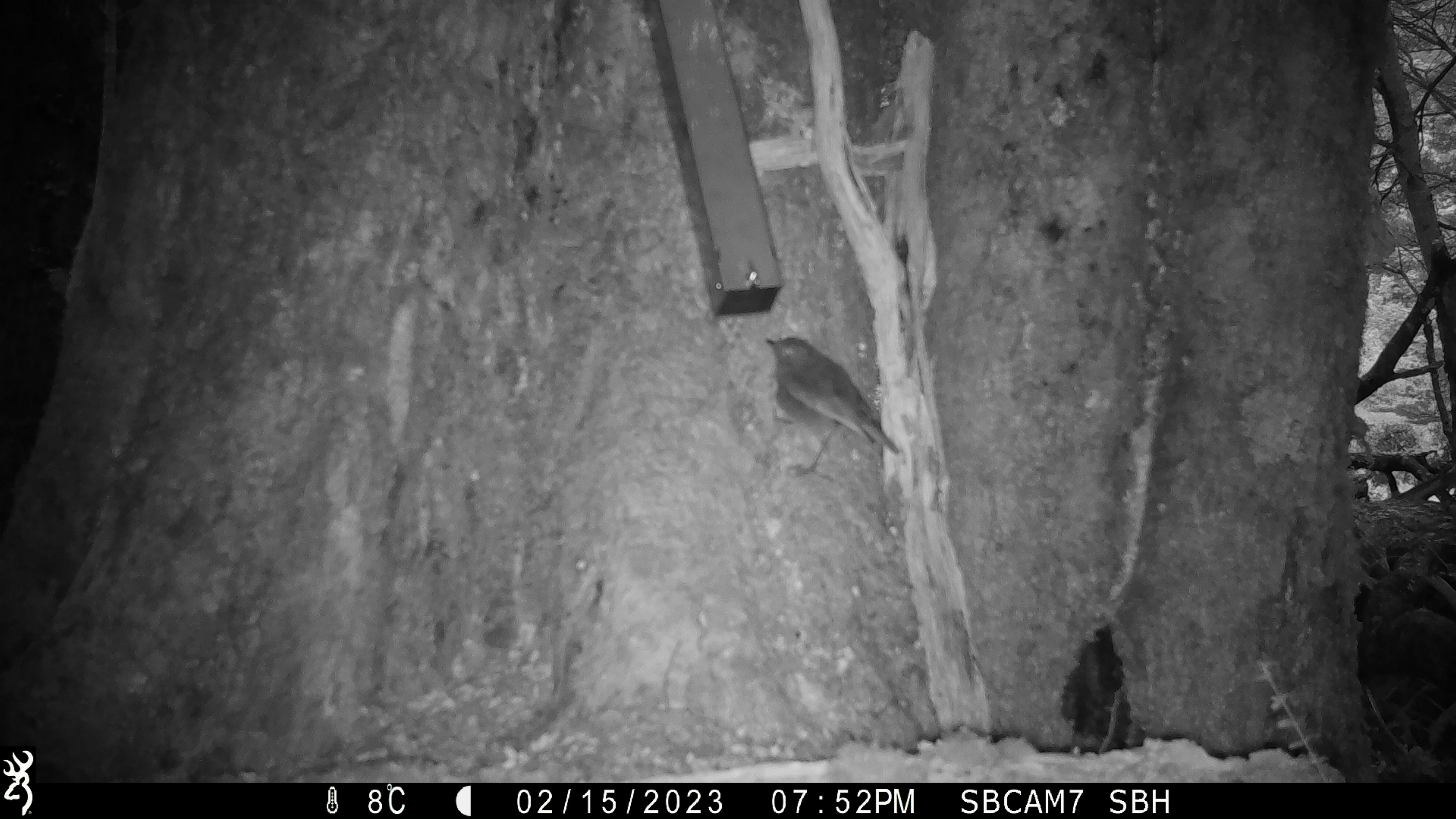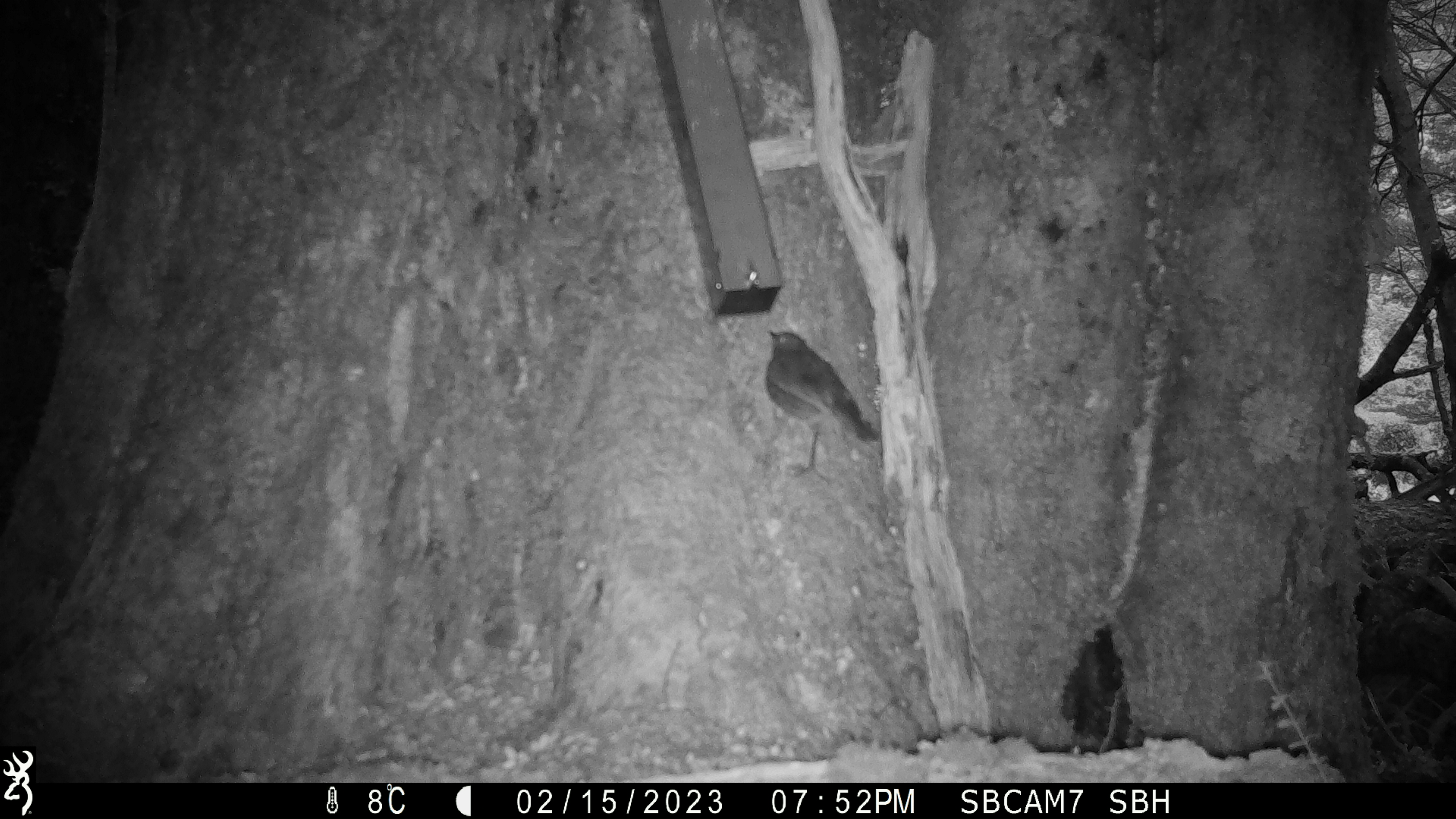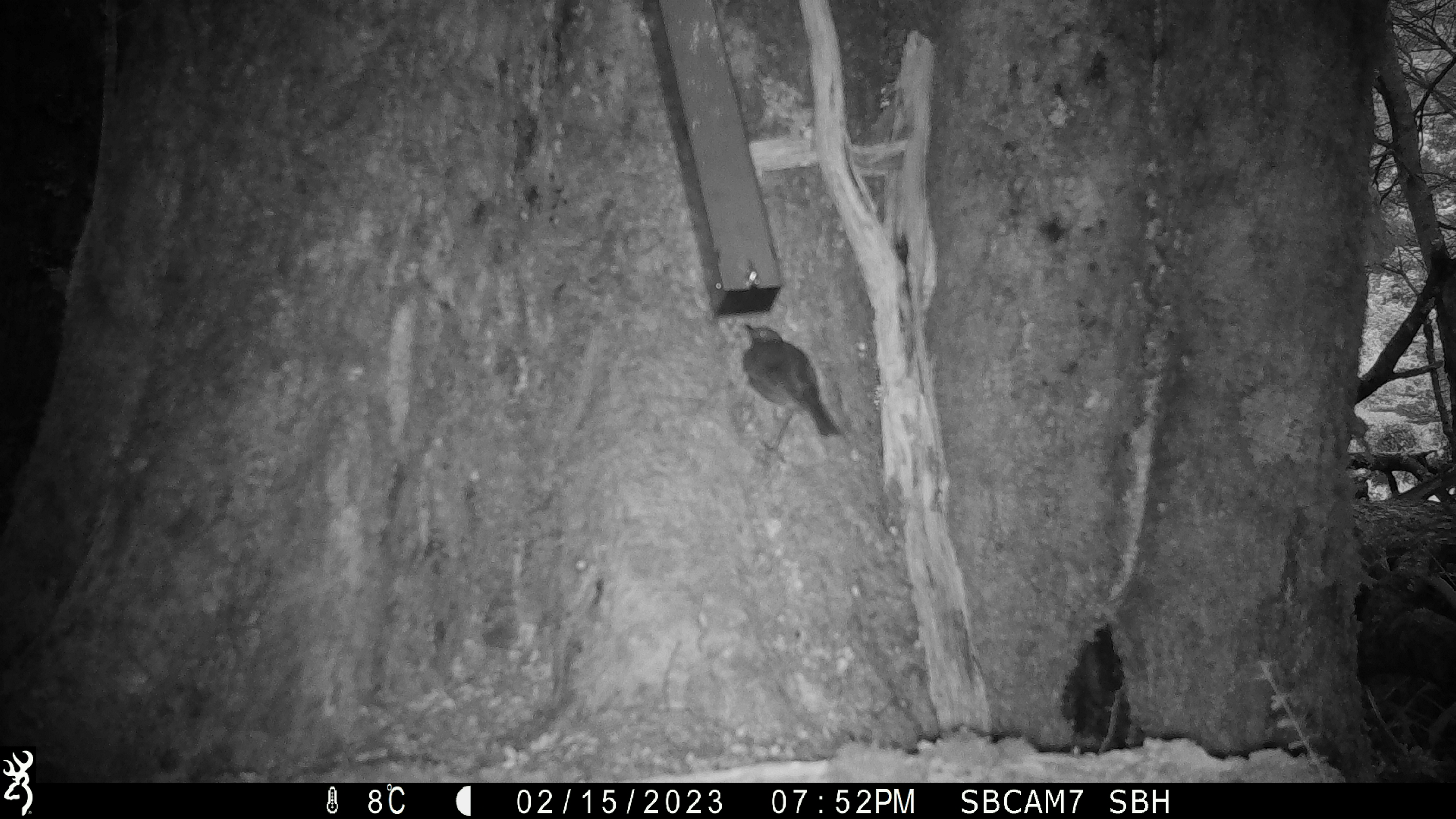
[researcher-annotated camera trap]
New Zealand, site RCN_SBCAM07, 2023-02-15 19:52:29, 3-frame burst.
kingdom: Animalia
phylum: Chordata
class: Aves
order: Passeriformes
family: Petroicidae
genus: Petroica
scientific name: Petroica australis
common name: new zealand robin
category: robin